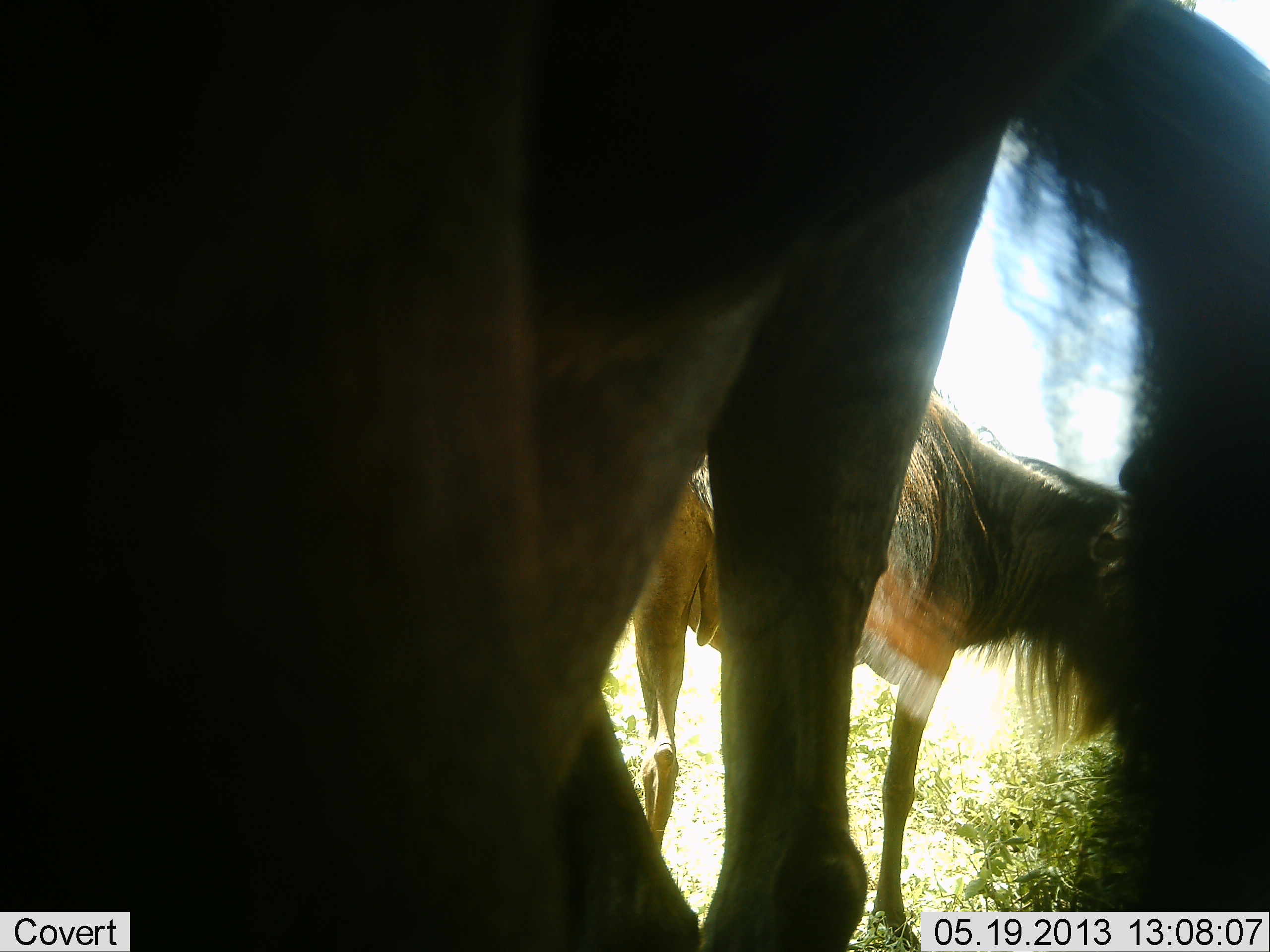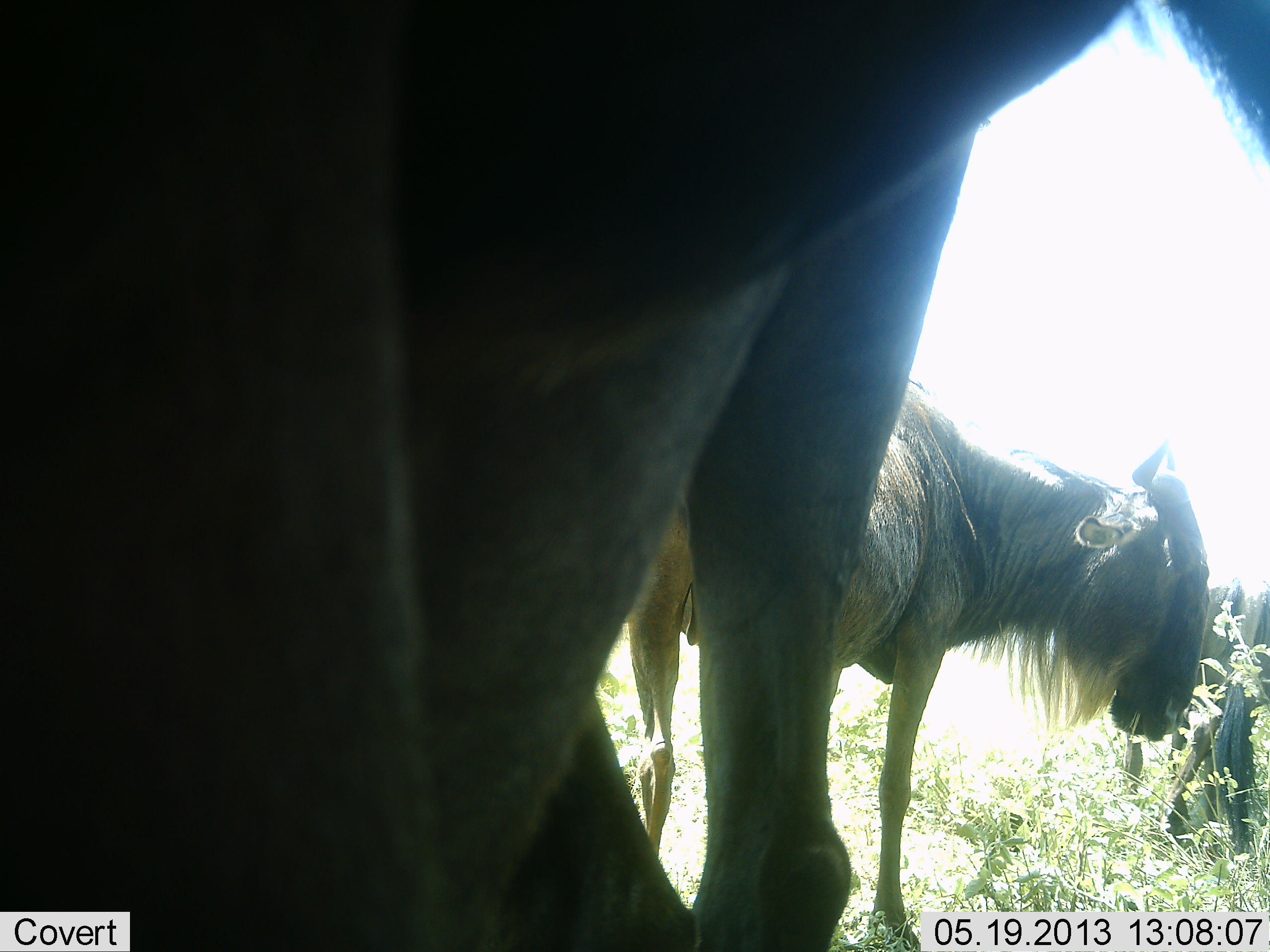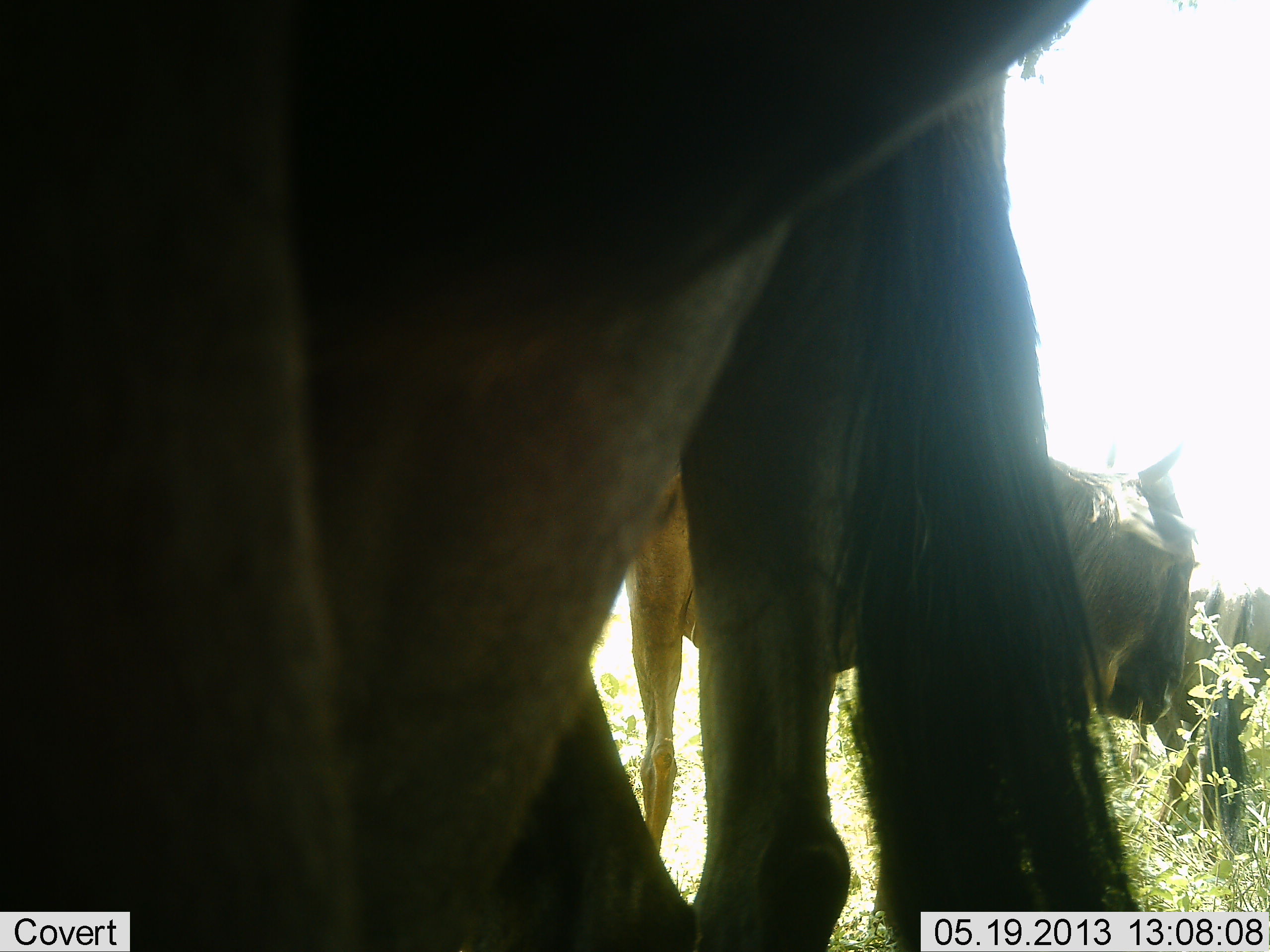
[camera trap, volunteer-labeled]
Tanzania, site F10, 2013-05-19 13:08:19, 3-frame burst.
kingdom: Animalia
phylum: Chordata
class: Mammalia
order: Artiodactyla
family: Bovidae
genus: Connochaetes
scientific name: Connochaetes taurinus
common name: blue wildebeest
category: wildebeest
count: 3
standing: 79%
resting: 0%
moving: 12%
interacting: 0%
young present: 0%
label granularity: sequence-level